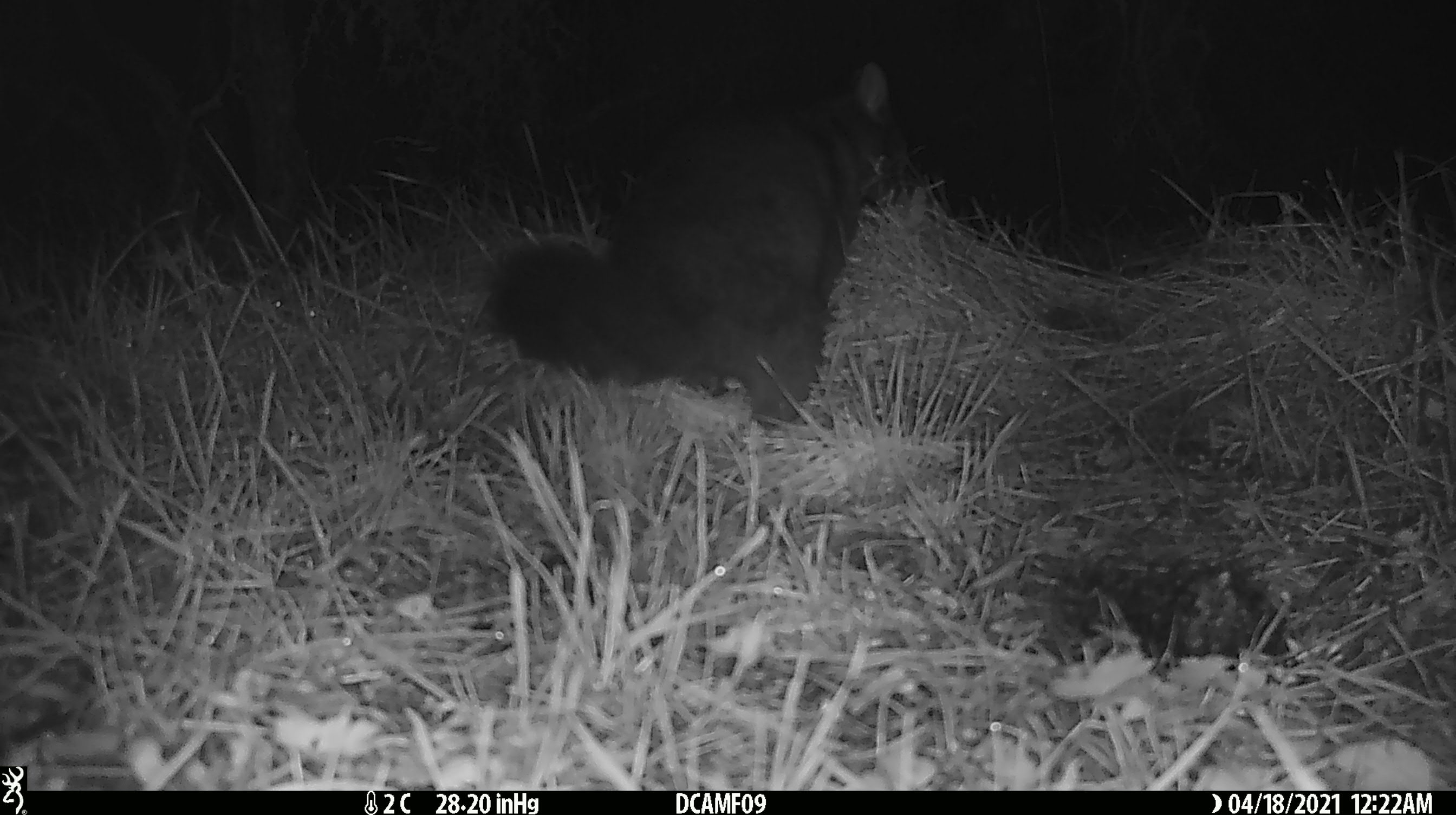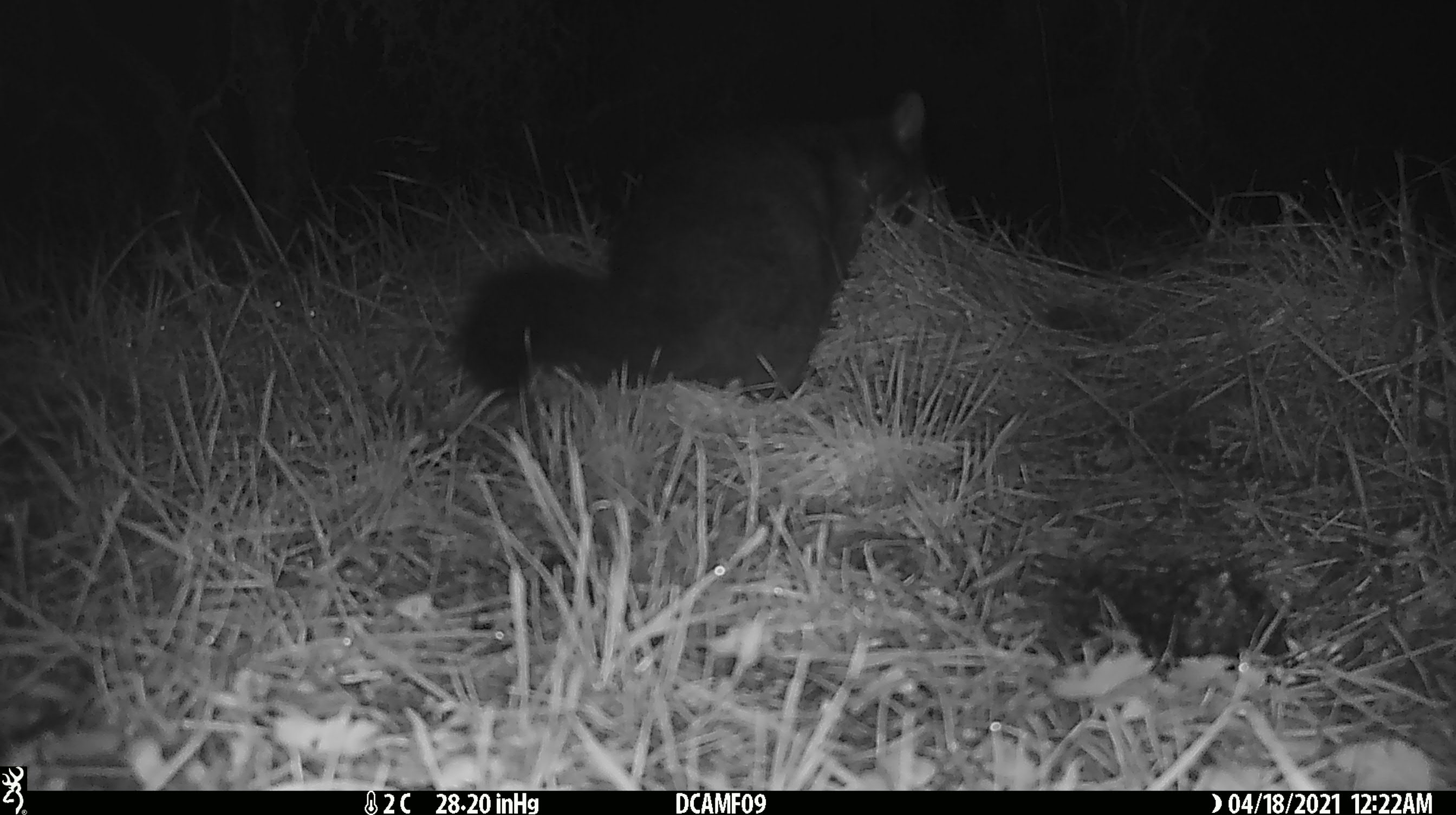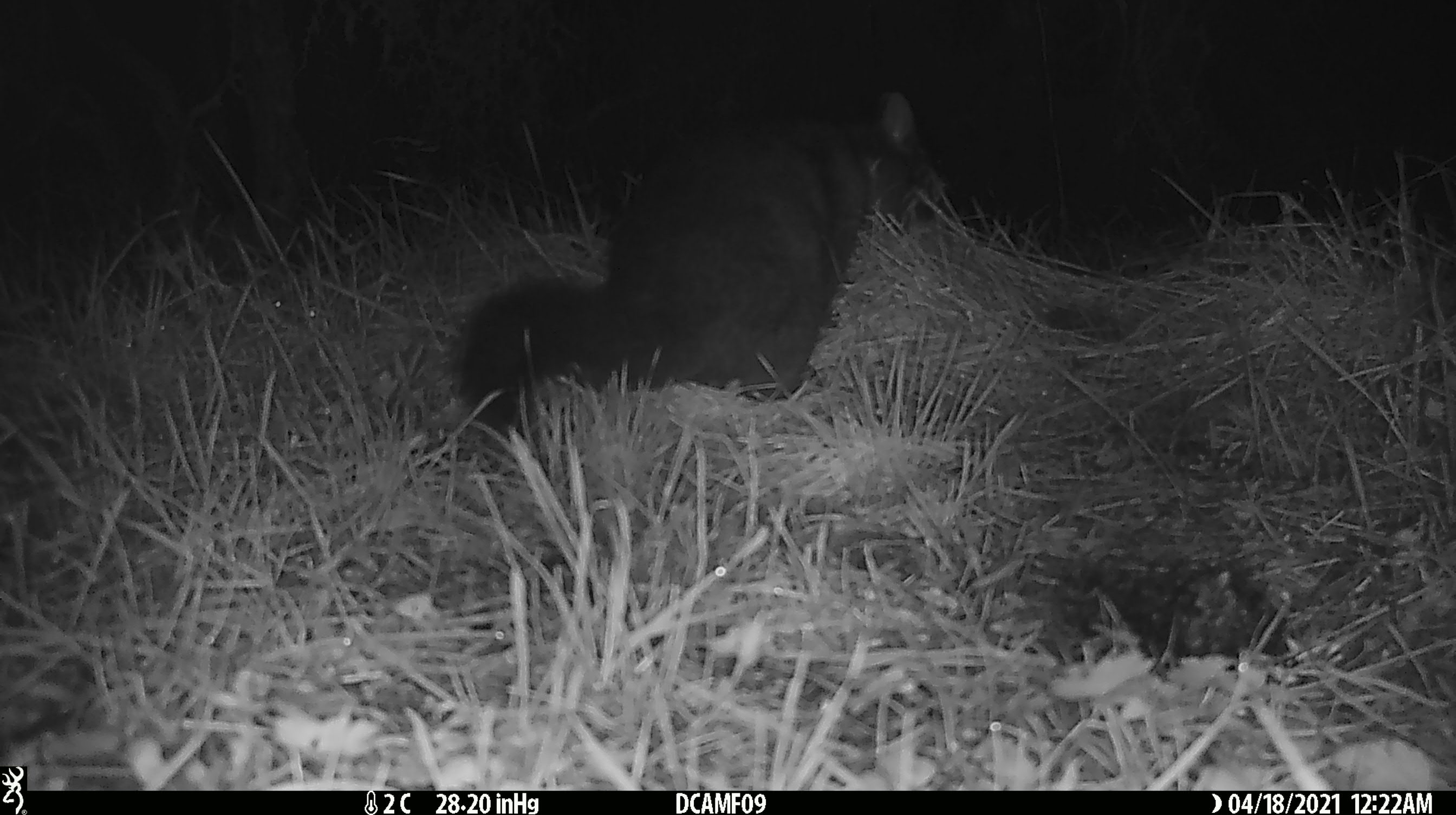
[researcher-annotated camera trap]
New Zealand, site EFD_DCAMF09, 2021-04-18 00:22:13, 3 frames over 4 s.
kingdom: Animalia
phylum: Chordata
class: Mammalia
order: Diprotodontia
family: Phalangeridae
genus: Trichosurus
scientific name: Trichosurus vulpecula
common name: common brushtail possum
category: possum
Possum (common brushtail possum) (Trichosurus vulpecula).